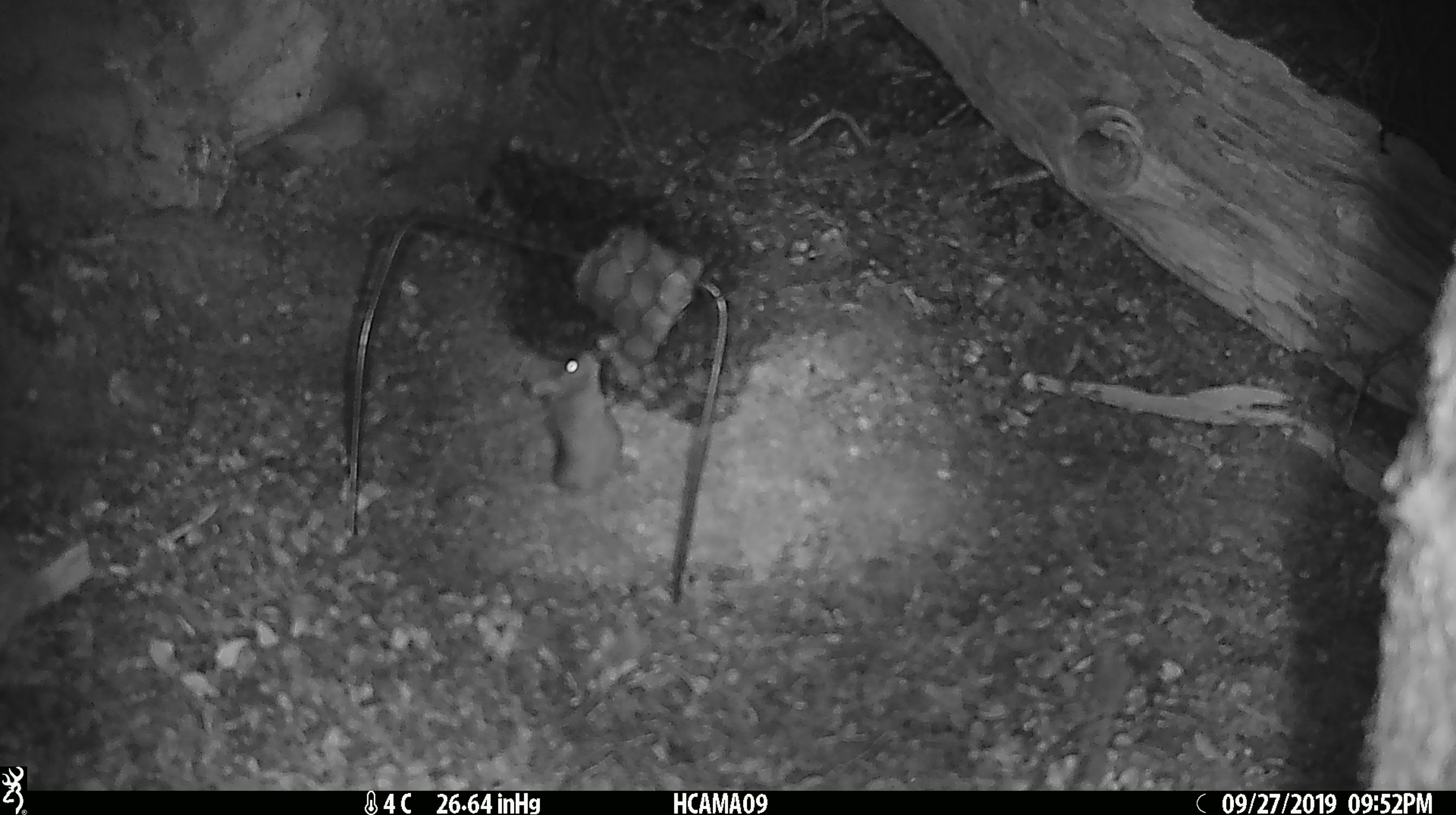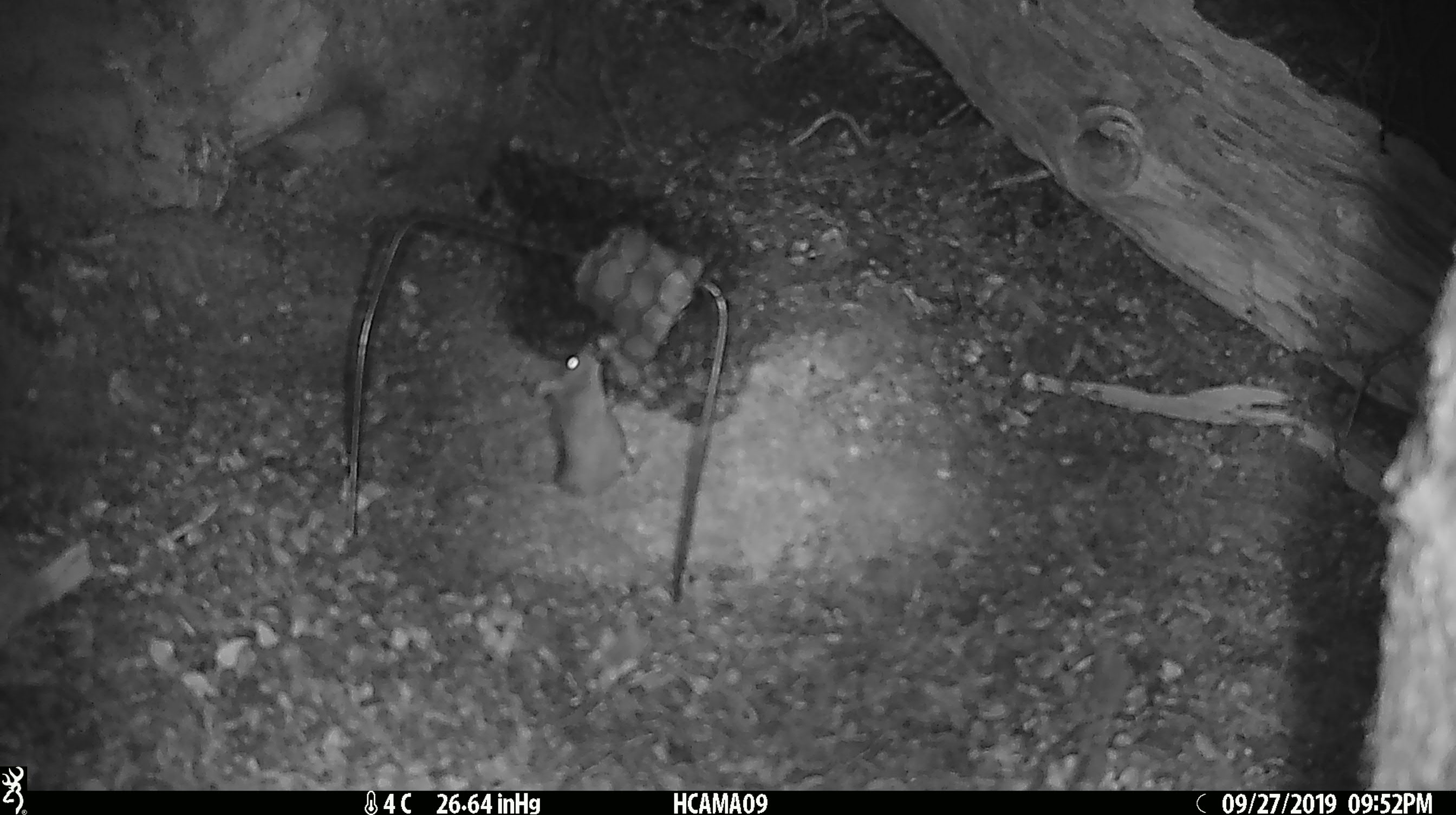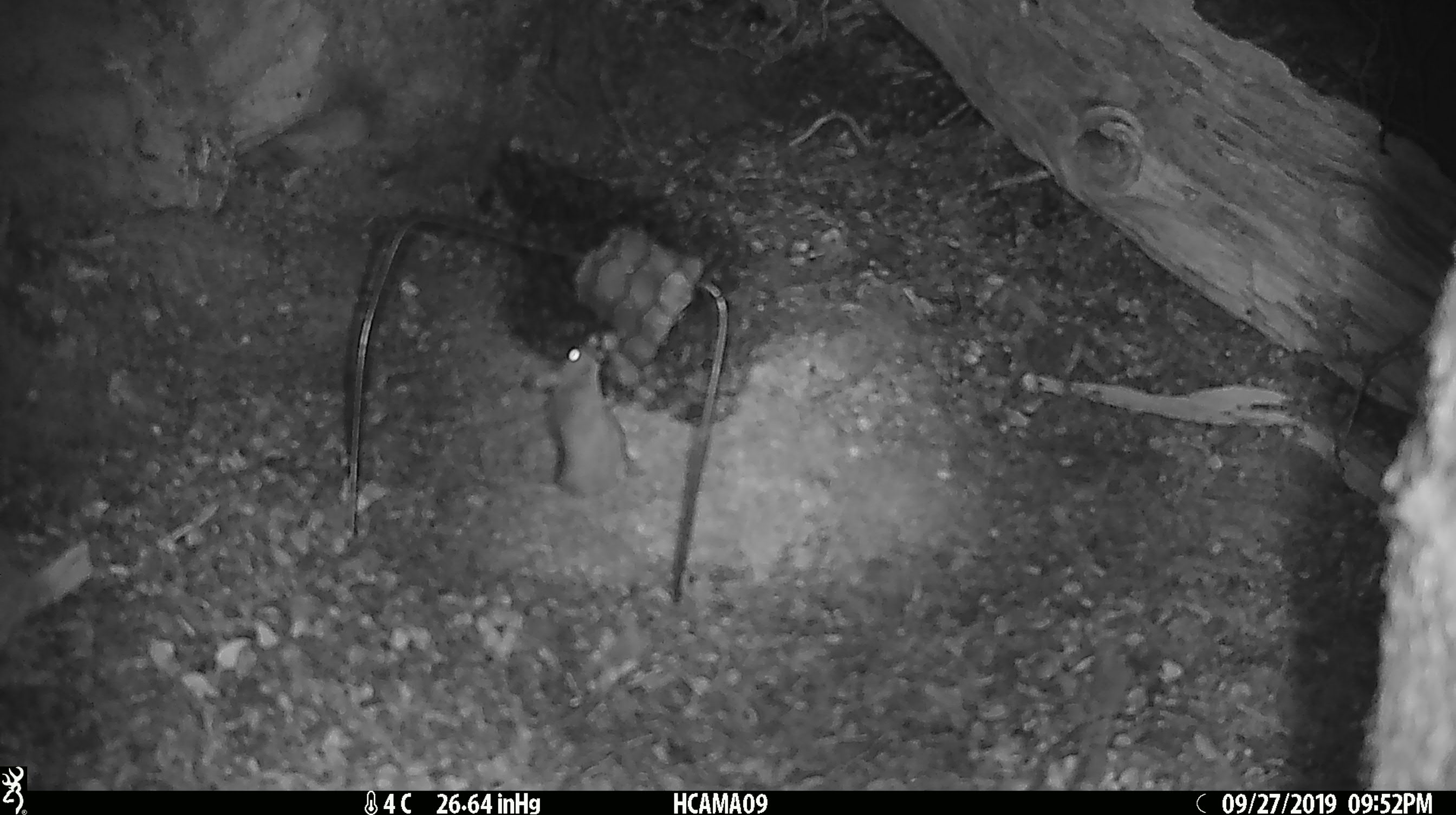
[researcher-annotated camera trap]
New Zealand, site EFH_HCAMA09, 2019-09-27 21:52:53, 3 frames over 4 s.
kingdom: Animalia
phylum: Chordata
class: Mammalia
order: Rodentia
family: Muridae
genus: Mus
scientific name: Mus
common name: mouse